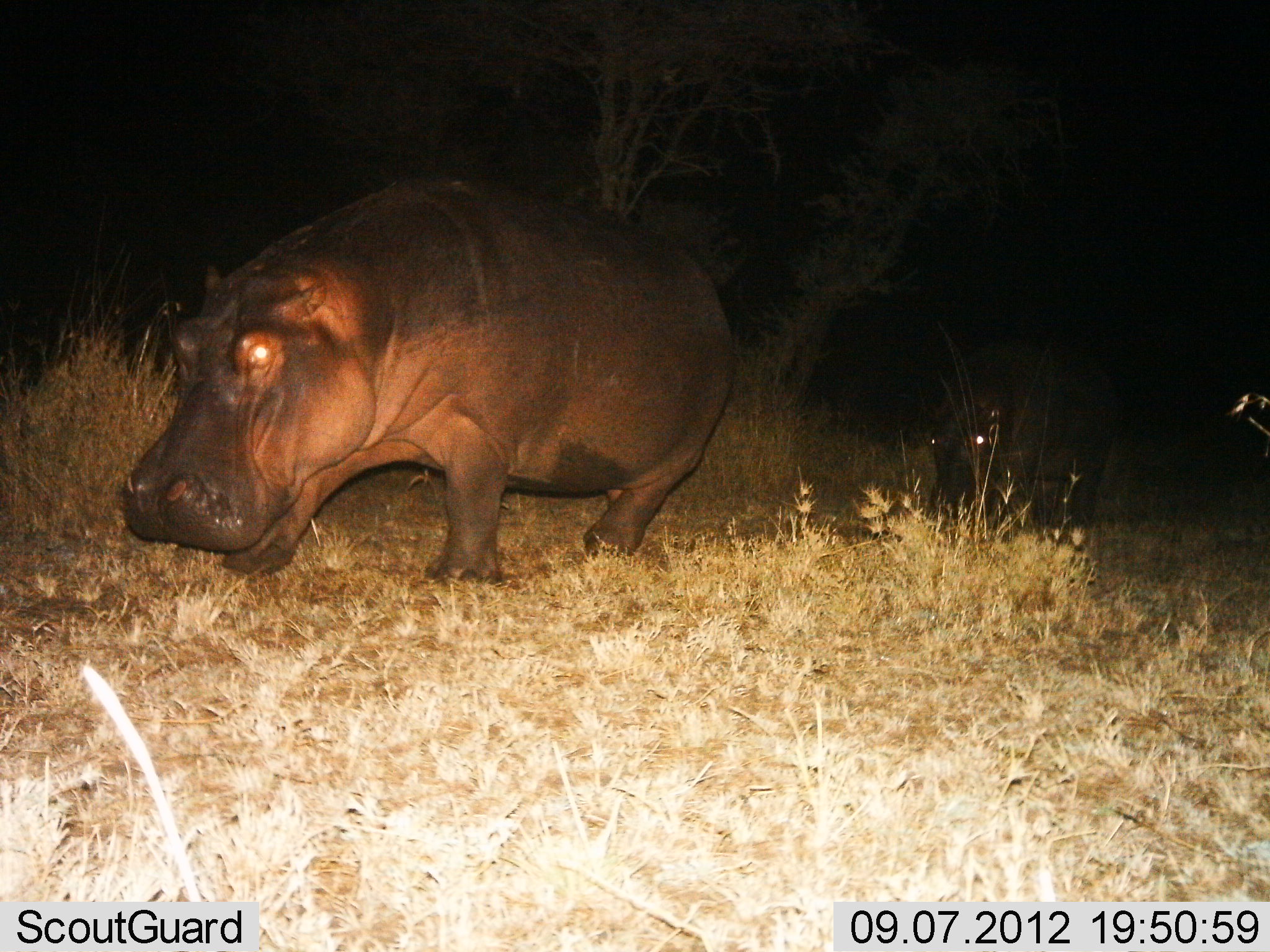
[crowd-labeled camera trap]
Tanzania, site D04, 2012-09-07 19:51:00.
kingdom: Animalia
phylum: Chordata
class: Mammalia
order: Artiodactyla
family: Hippopotamidae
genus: Hippopotamus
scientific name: Hippopotamus amphibius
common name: hippopotamus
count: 2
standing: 10%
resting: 0%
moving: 80%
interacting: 0%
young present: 10%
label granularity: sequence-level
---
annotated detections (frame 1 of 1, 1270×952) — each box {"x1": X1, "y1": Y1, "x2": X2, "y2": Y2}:
animal: {"x1": 120, "y1": 172, "x2": 739, "y2": 593}; {"x1": 932, "y1": 383, "x2": 1117, "y2": 533}